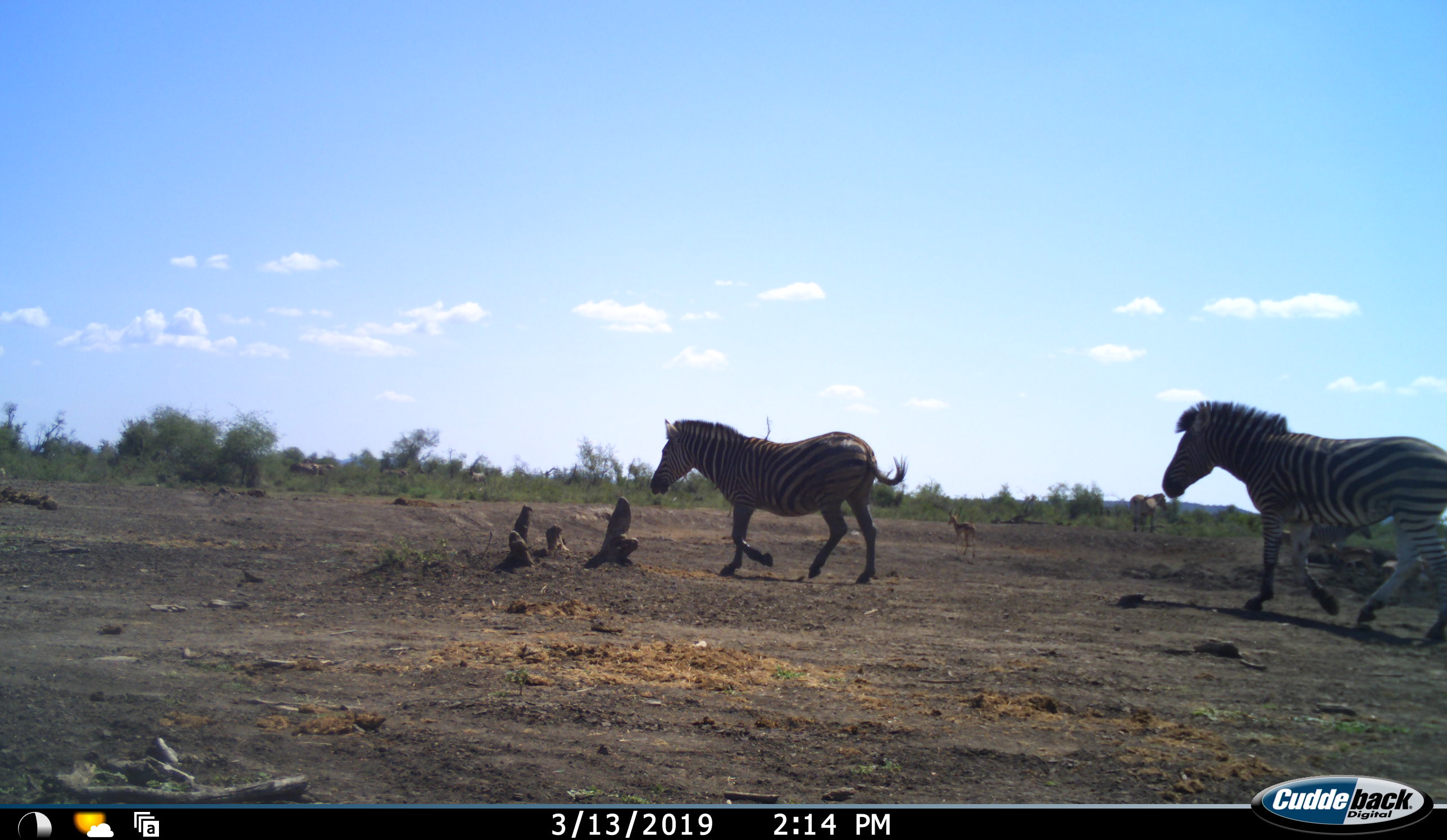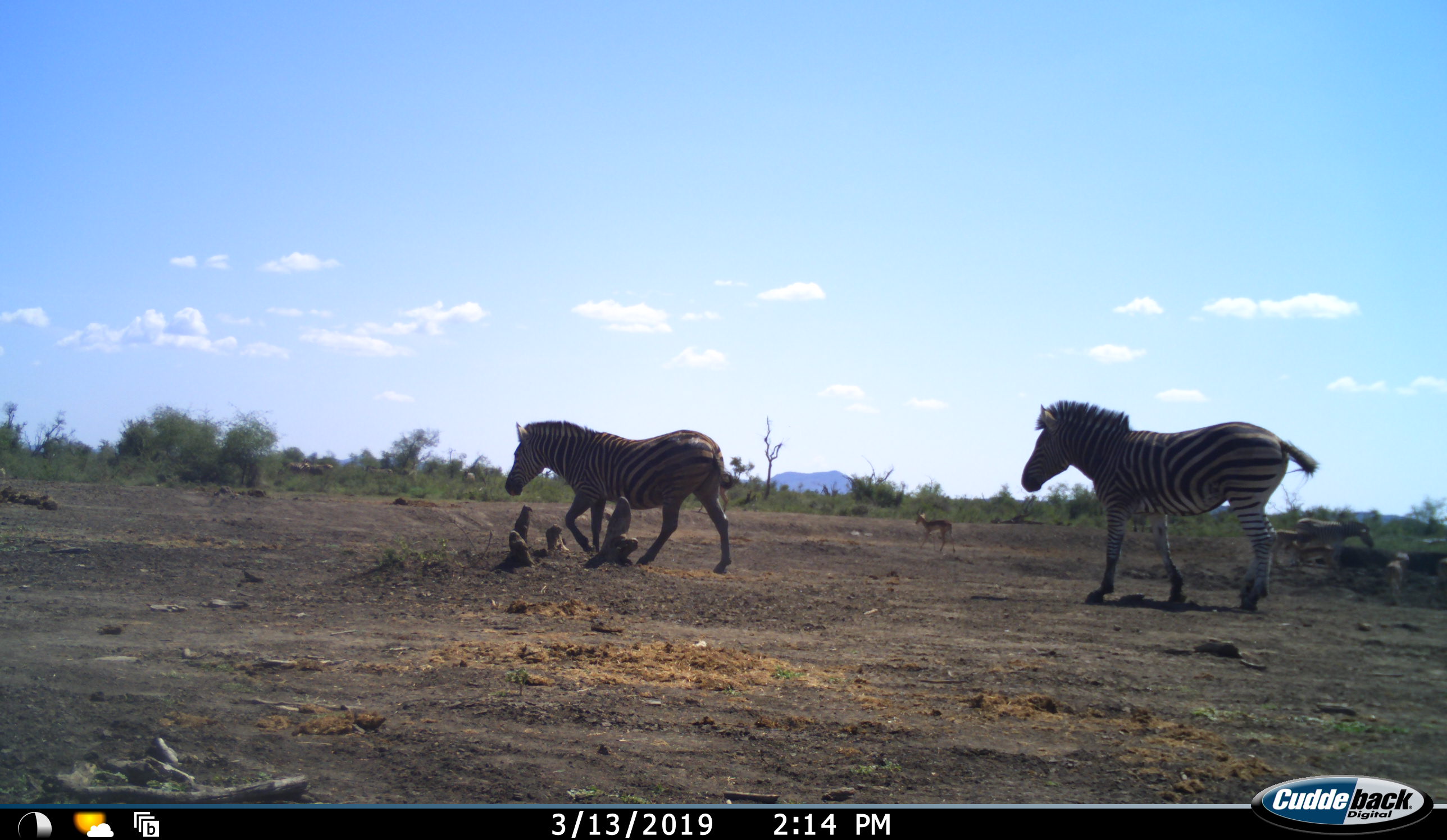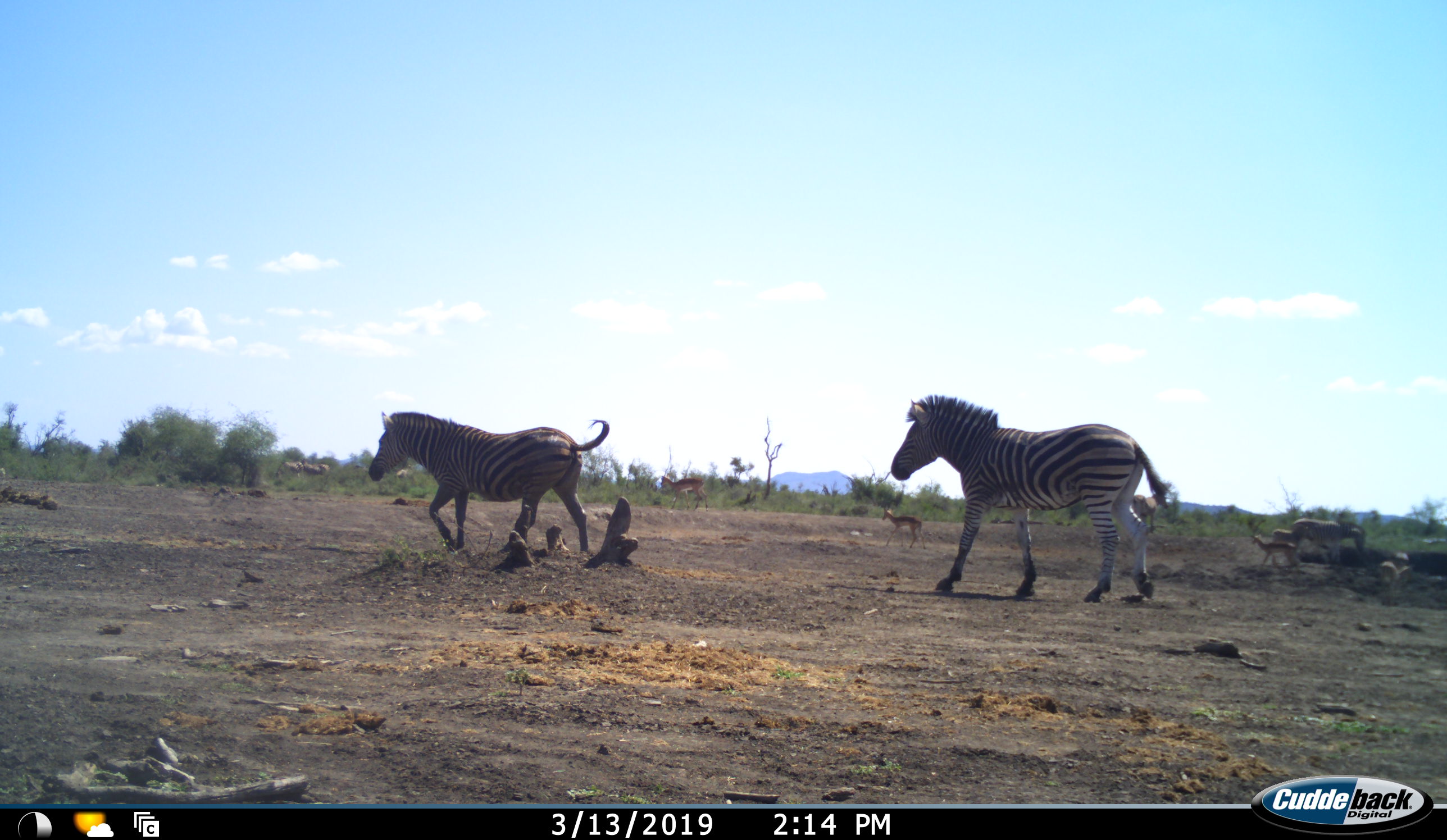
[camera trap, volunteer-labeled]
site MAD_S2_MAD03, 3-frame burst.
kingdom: Animalia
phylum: Chordata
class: Mammalia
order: Perissodactyla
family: Equidae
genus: Equus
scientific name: Equus quagga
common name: plains zebra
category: zebraplains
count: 2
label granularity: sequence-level